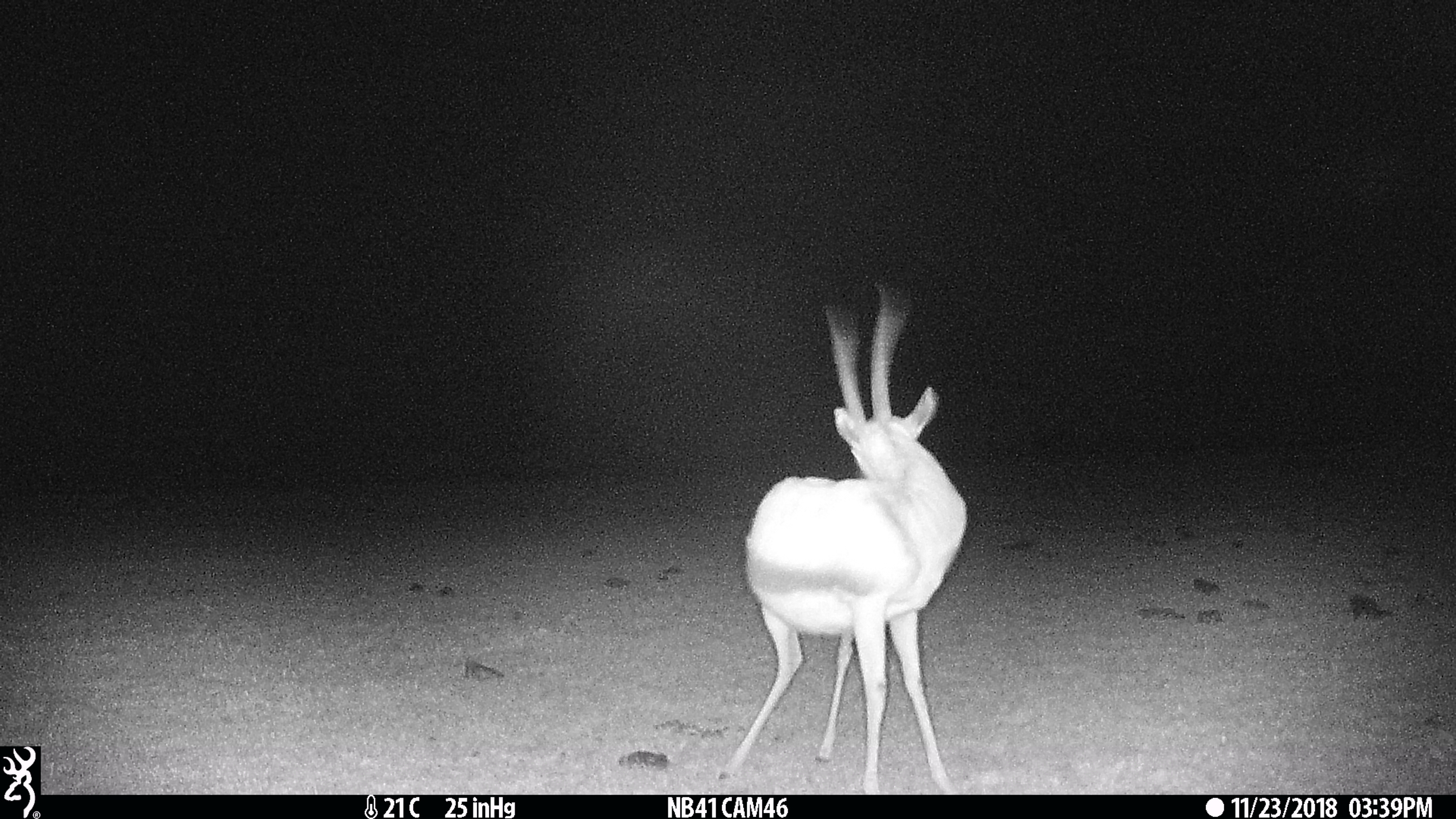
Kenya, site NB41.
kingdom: Animalia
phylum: Chordata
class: Mammalia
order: Artiodactyla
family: Bovidae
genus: Eudorcas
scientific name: Eudorcas thomsonii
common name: thomon's gazelle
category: gazelle thomsons